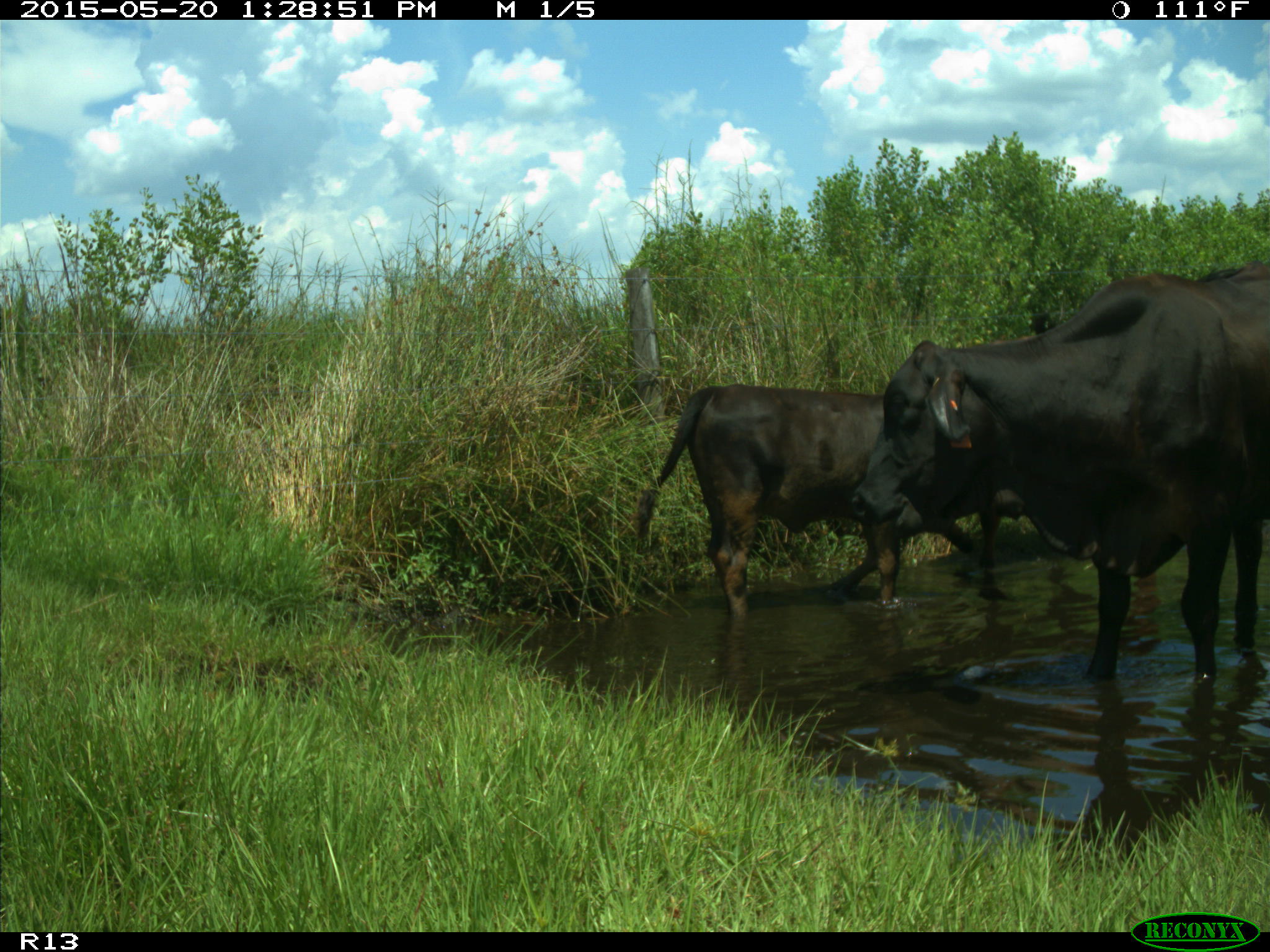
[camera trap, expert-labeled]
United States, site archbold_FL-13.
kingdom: Animalia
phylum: Chordata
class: Mammalia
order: Artiodactyla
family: Bovidae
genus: Bos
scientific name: Bos taurus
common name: domestic cow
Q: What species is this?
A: Bos taurus (domestic cow).